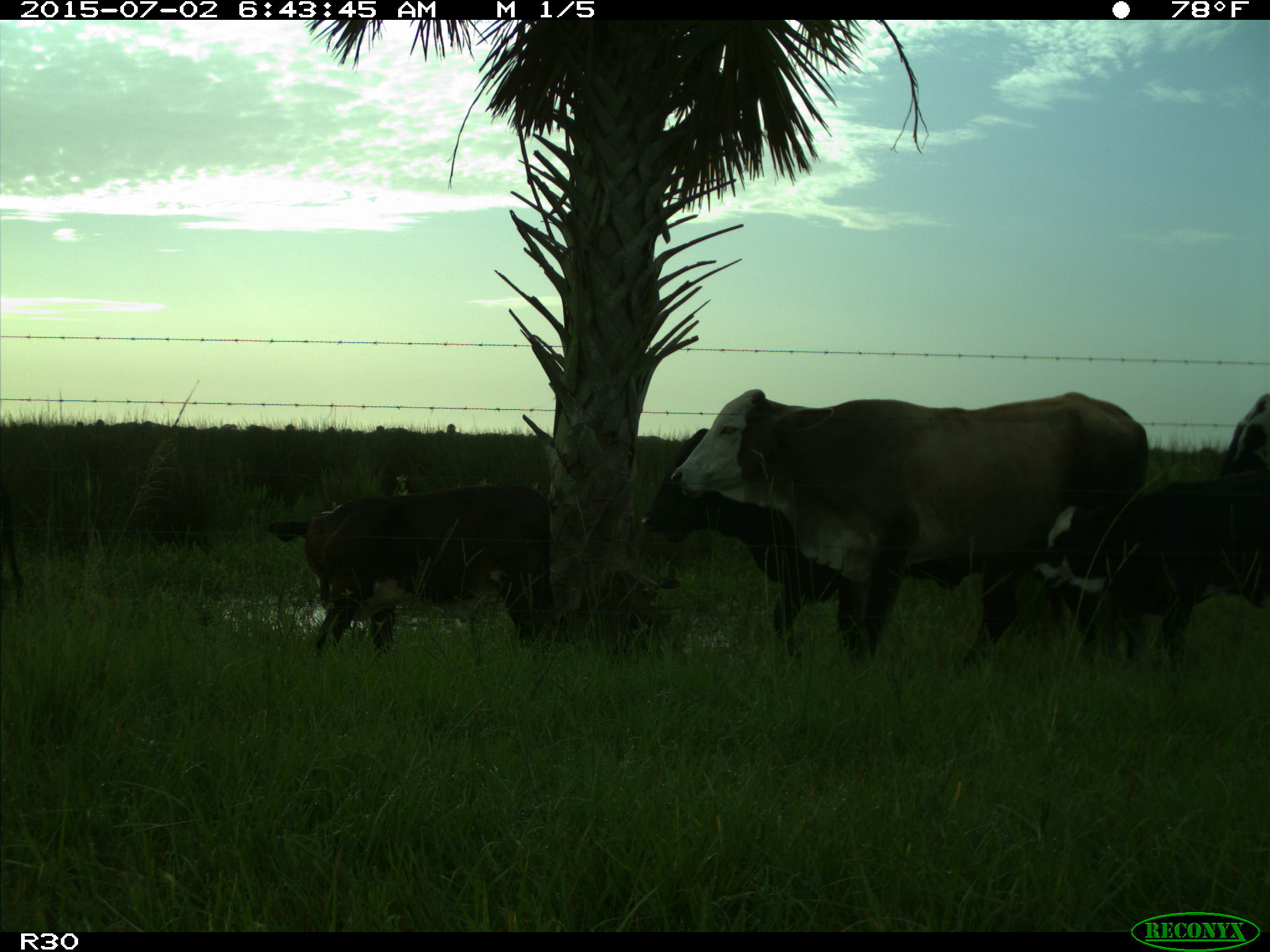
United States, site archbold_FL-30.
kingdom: Animalia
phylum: Chordata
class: Mammalia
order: Artiodactyla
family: Bovidae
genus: Bos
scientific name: Bos taurus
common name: domestic cow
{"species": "Bos taurus (domestic cow)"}